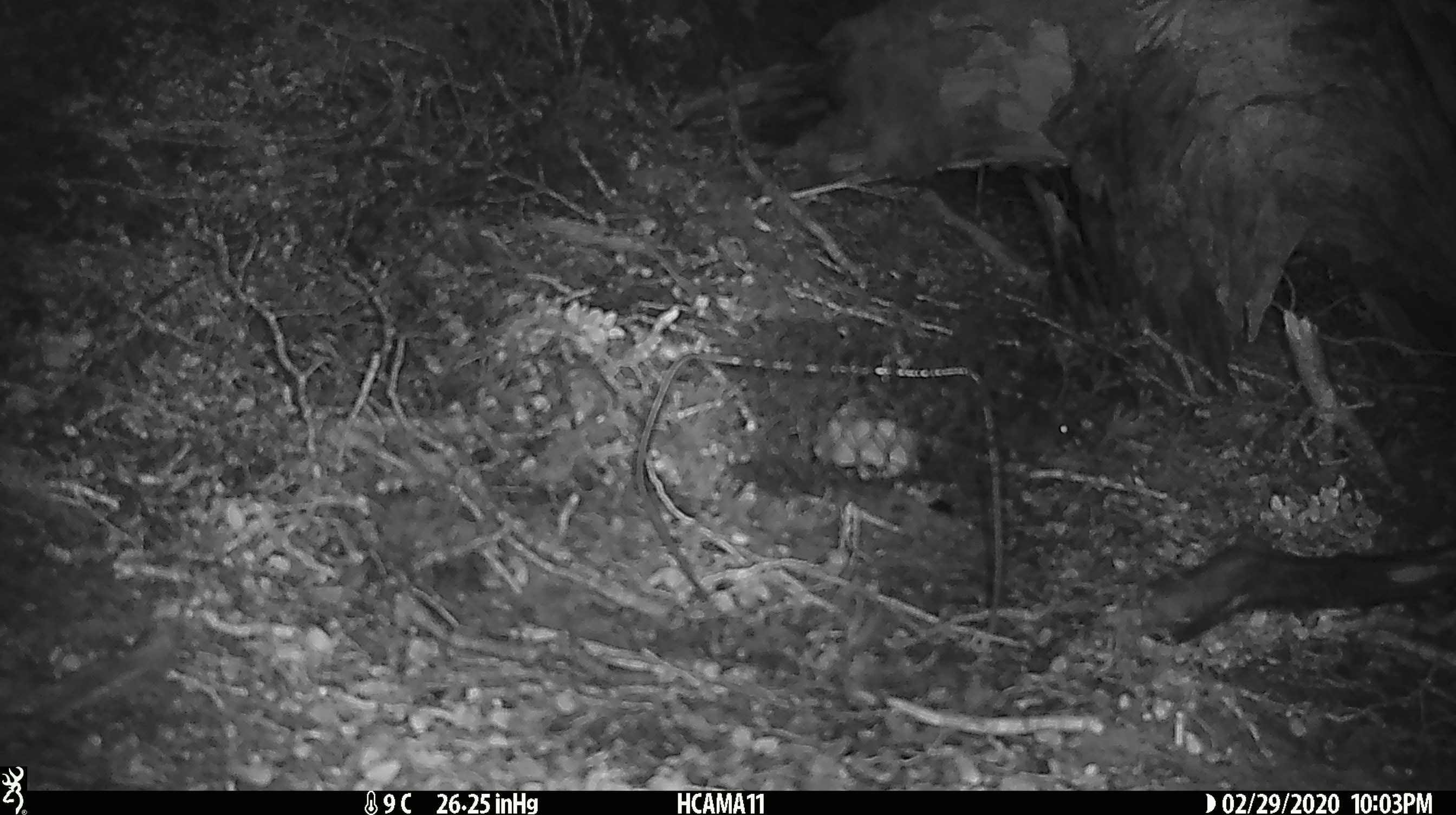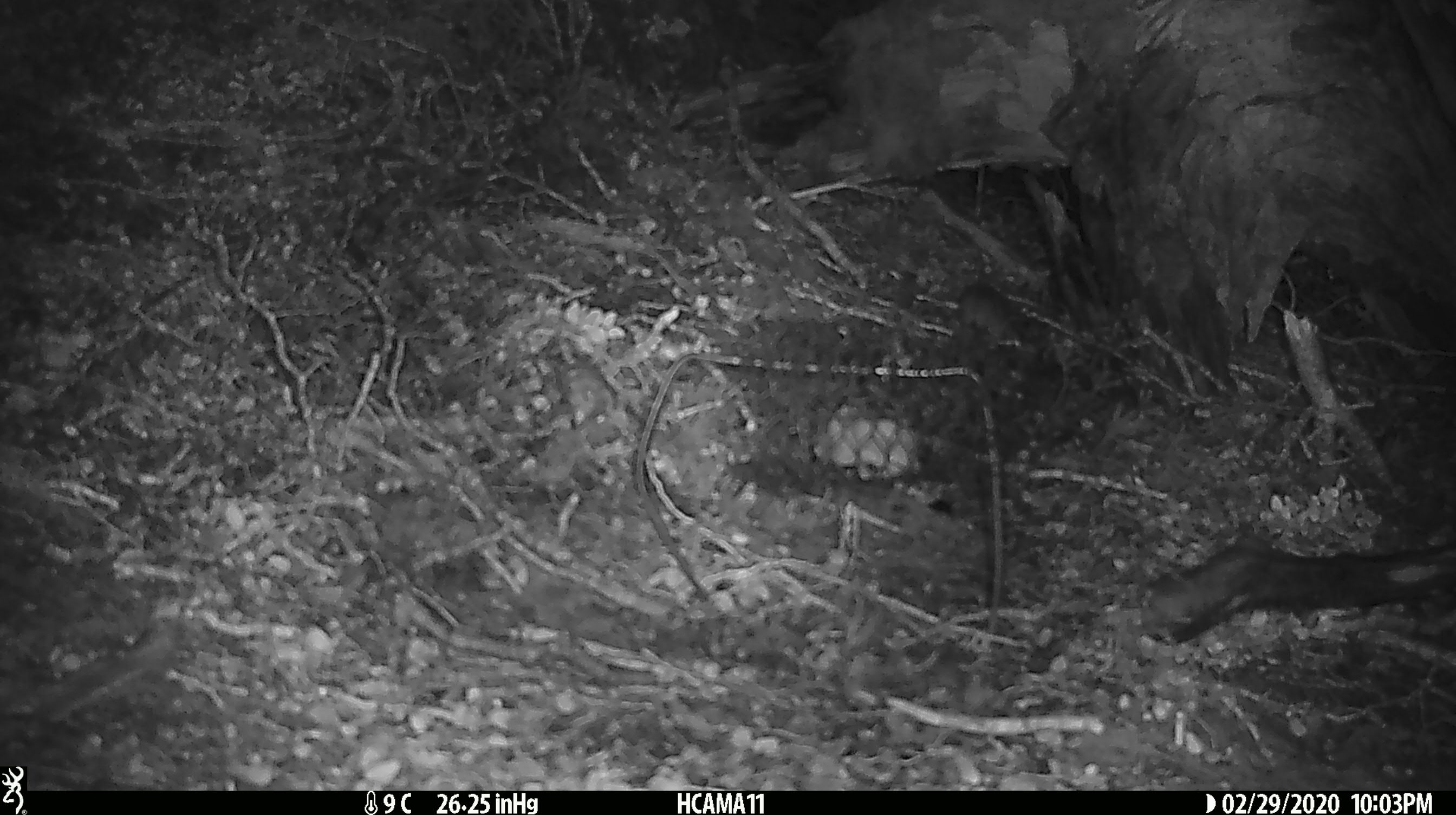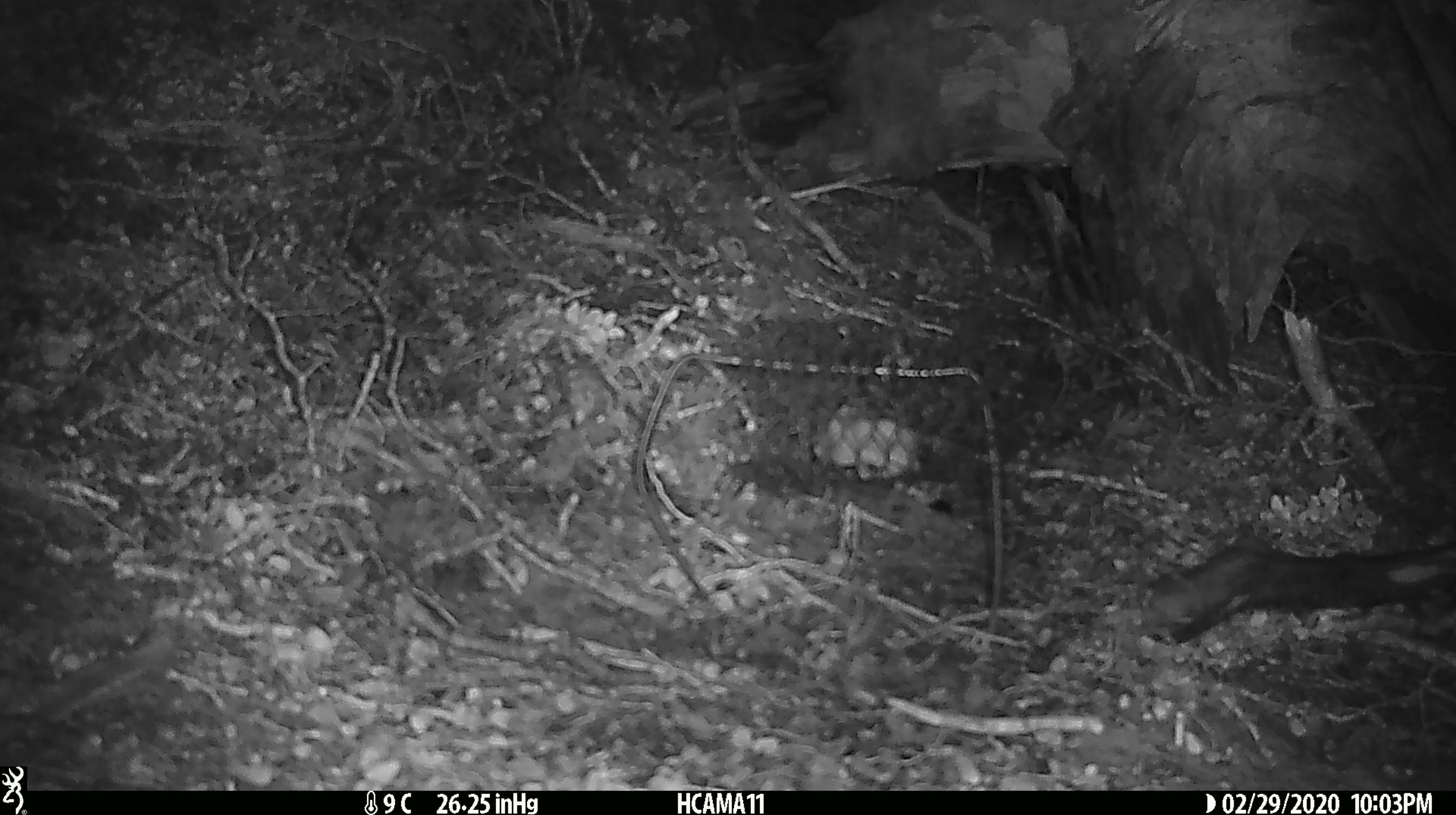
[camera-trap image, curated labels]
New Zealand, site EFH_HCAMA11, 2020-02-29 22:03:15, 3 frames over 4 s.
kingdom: Animalia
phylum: Chordata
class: Mammalia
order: Rodentia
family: Muridae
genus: Mus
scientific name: Mus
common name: mouse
Mouse (Mus).